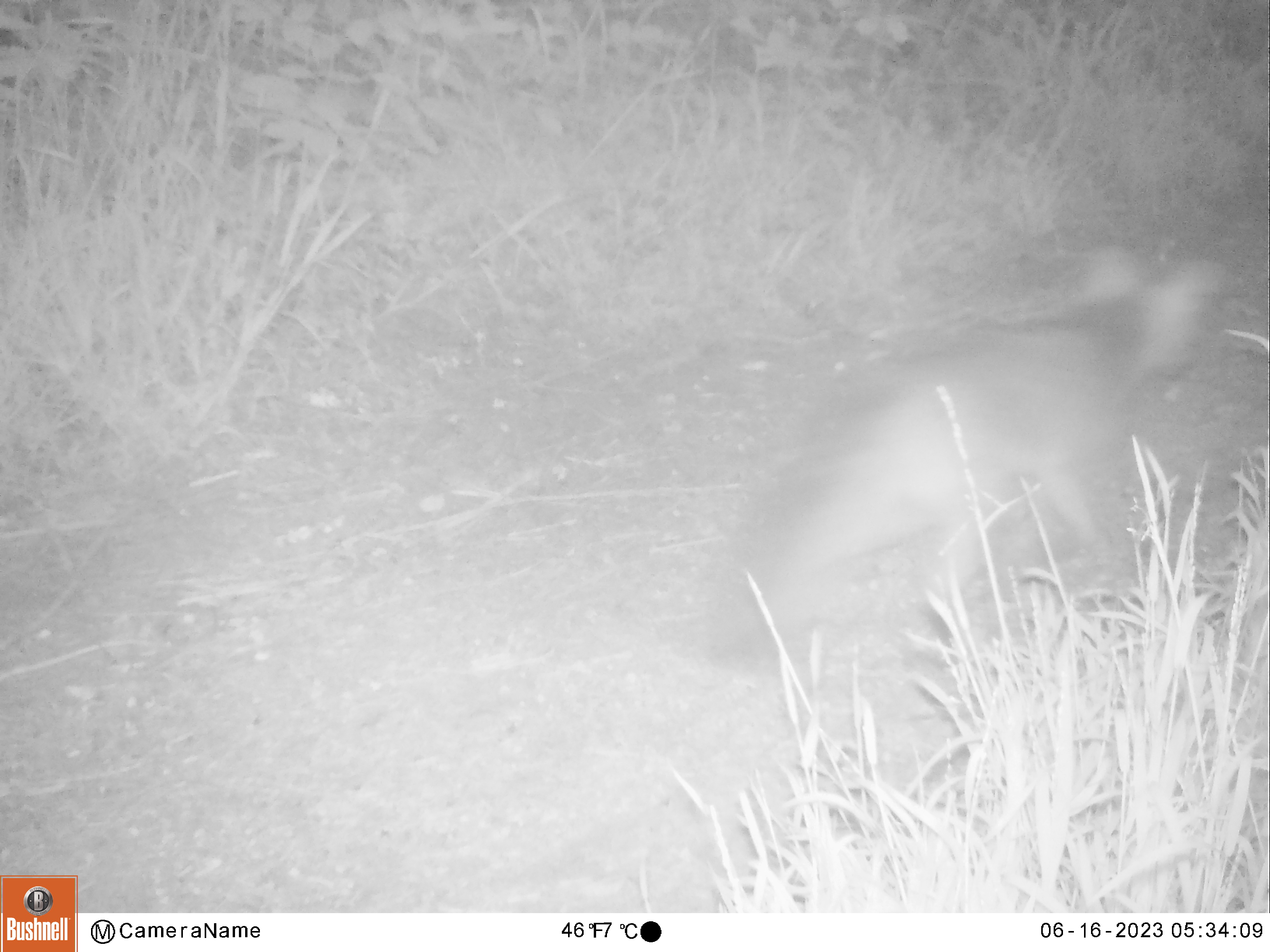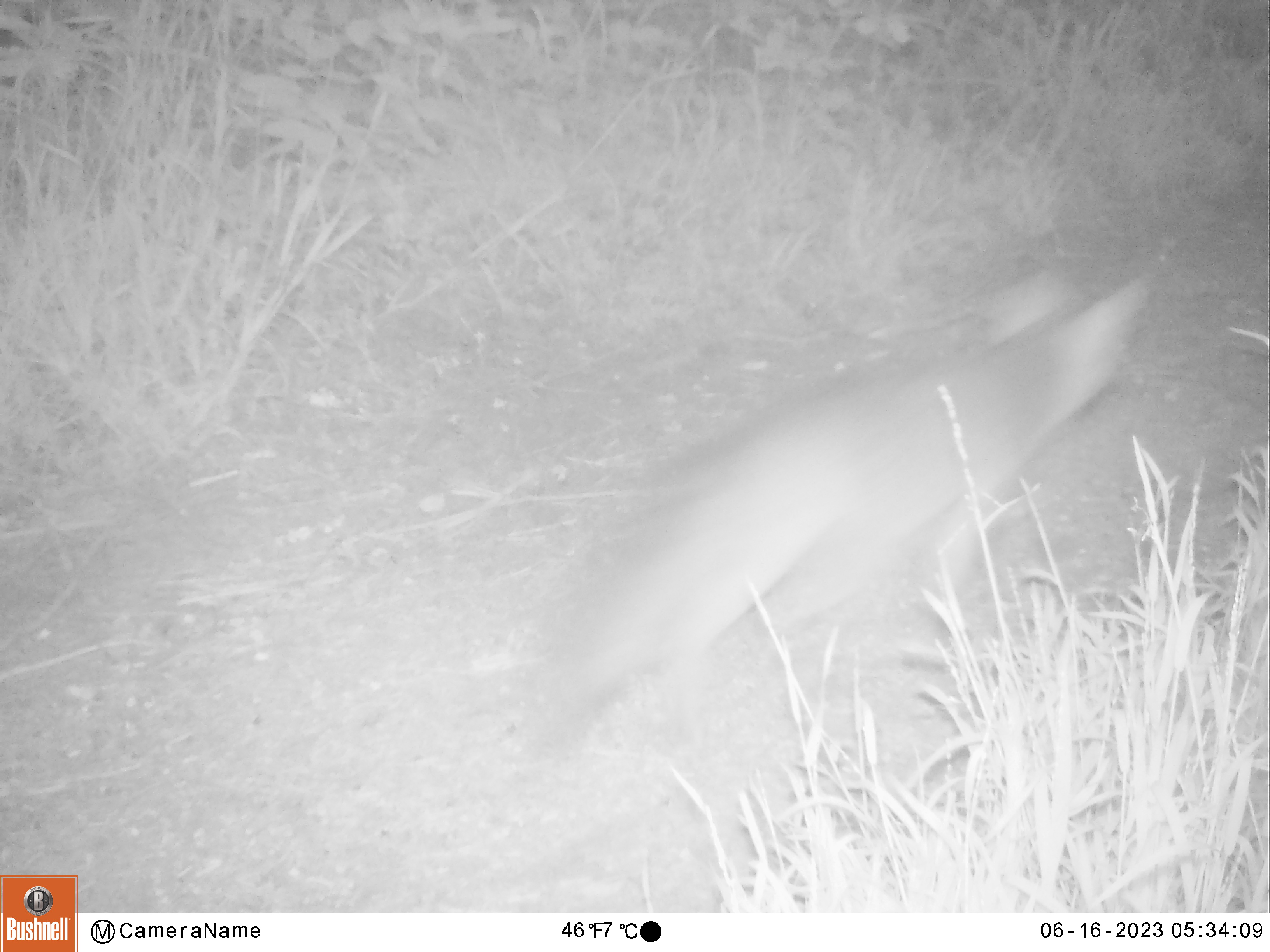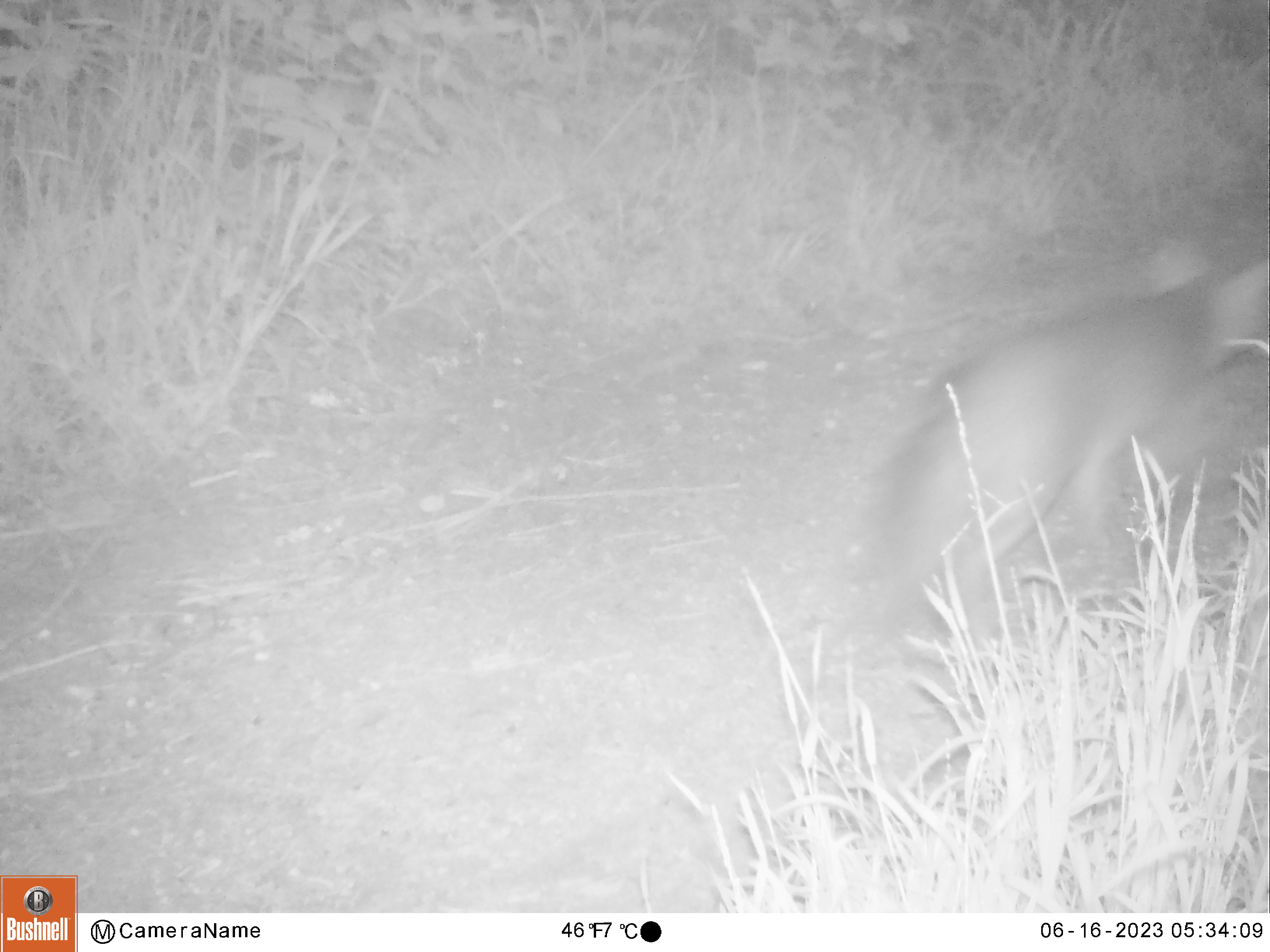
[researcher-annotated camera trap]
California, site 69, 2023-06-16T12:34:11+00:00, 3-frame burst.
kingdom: Animalia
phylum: Chordata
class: Mammalia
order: Carnivora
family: Canidae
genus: Urocyon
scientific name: Urocyon cinereoargenteus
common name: gray fox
Gray fox (Urocyon cinereoargenteus).